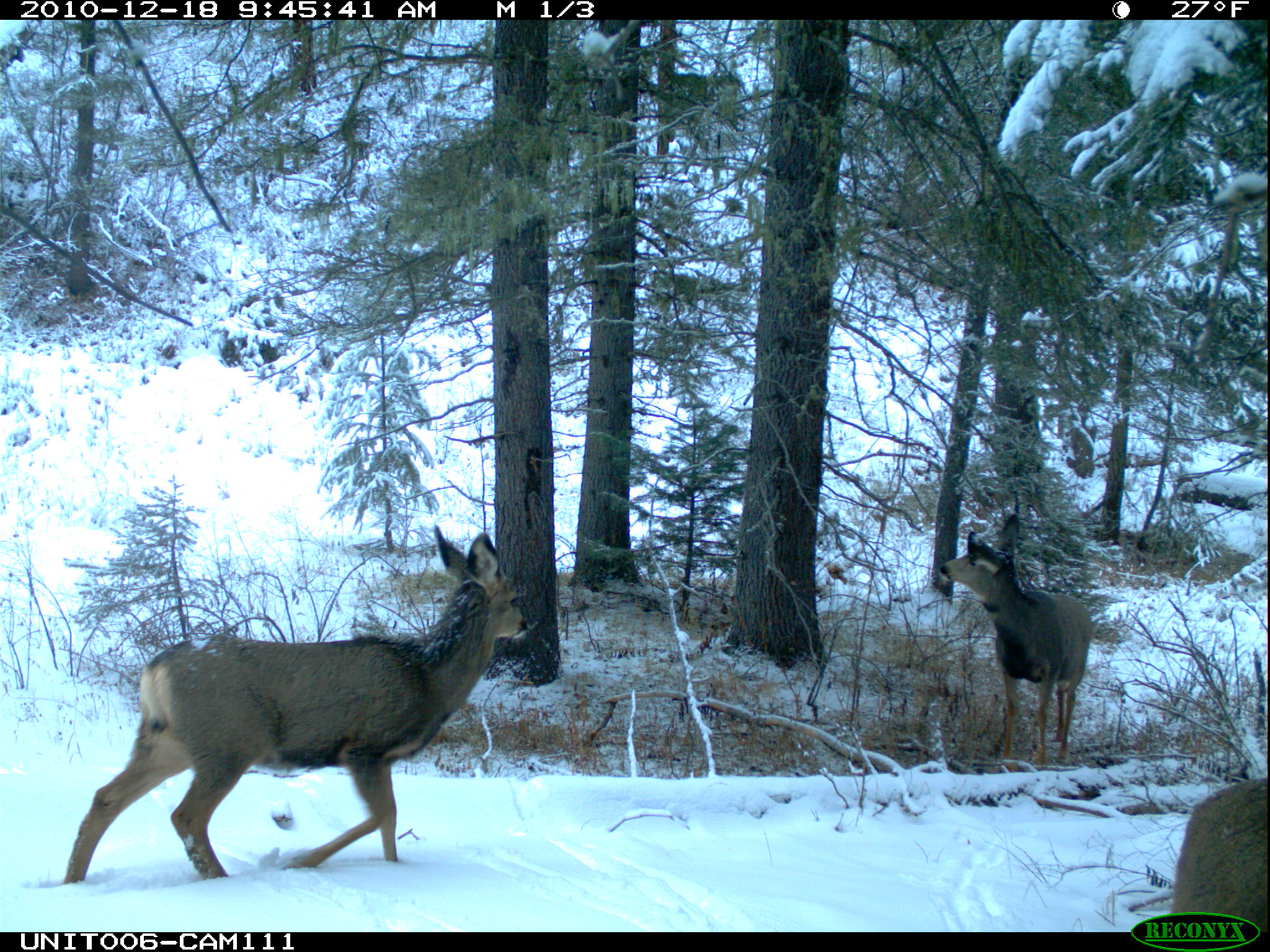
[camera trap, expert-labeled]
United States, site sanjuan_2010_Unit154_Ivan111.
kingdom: Animalia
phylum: Chordata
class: Mammalia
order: Artiodactyla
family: Cervidae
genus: Odocoileus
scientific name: Odocoileus hemionus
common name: mule deer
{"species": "Odocoileus hemionus (mule deer)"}